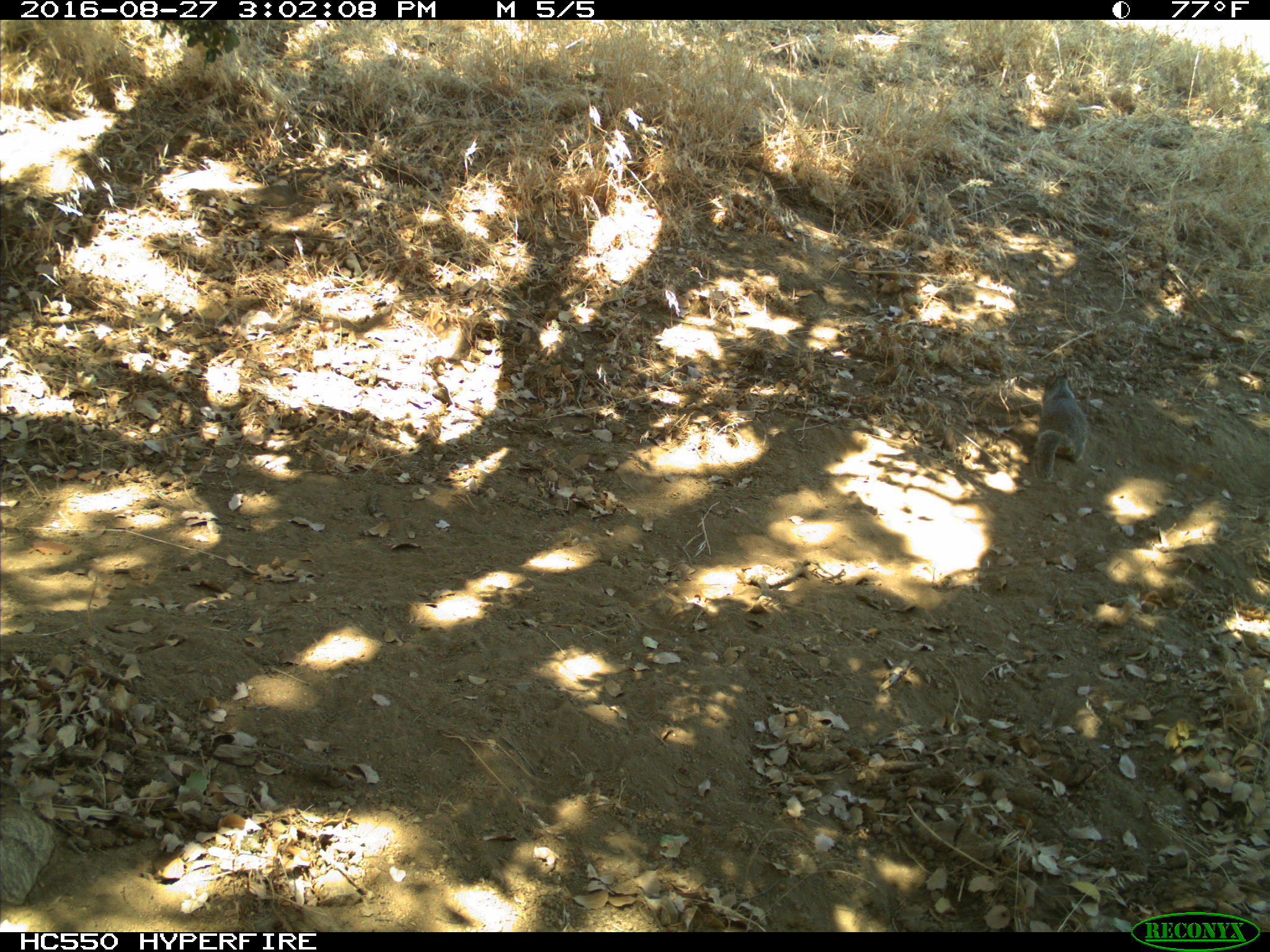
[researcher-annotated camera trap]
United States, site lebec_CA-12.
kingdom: Animalia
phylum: Chordata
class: Mammalia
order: Rodentia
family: Sciuridae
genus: Otospermophilus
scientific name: Otospermophilus beecheyi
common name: california ground squirrel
Otospermophilus beecheyi (california ground squirrel).